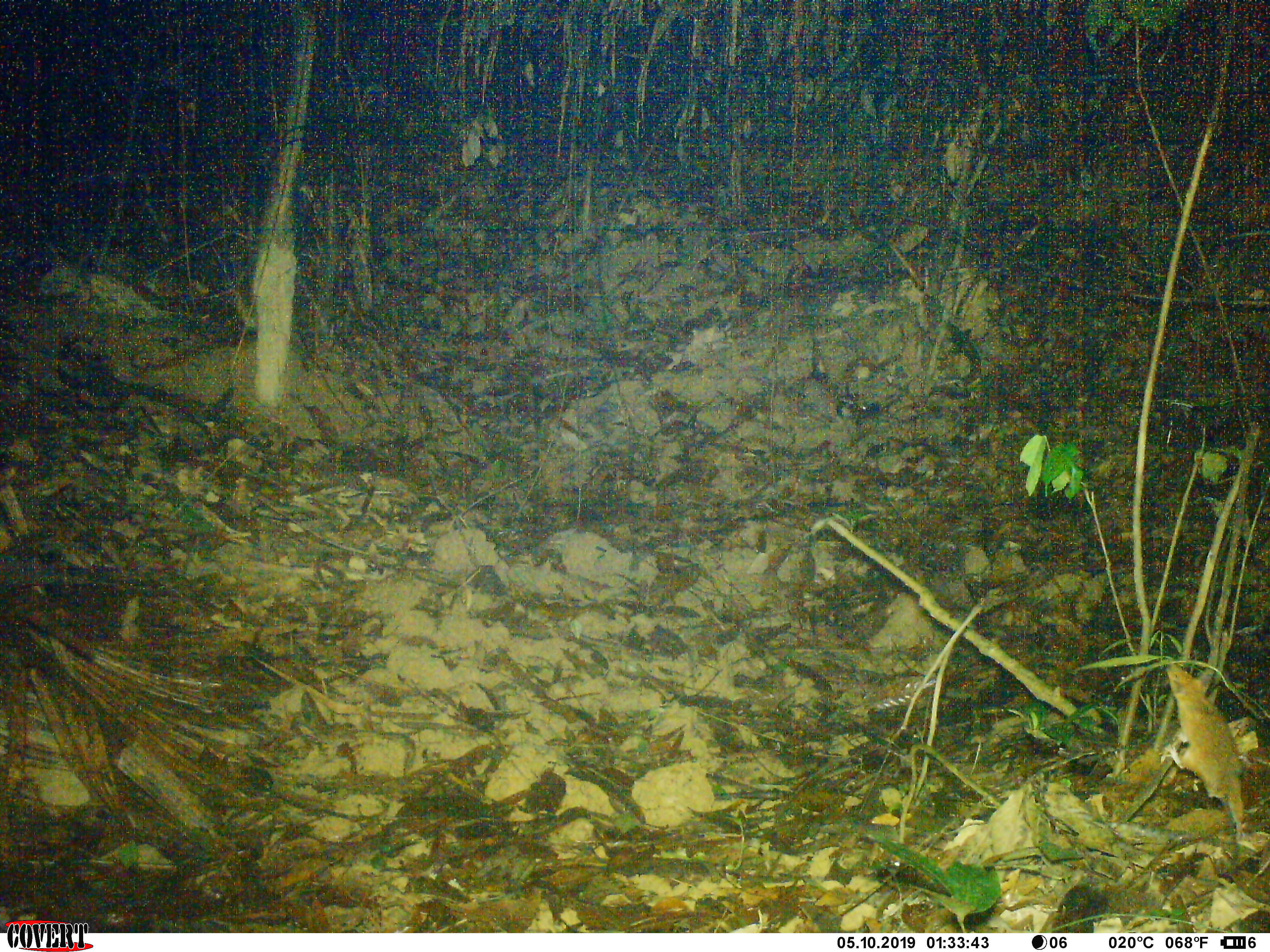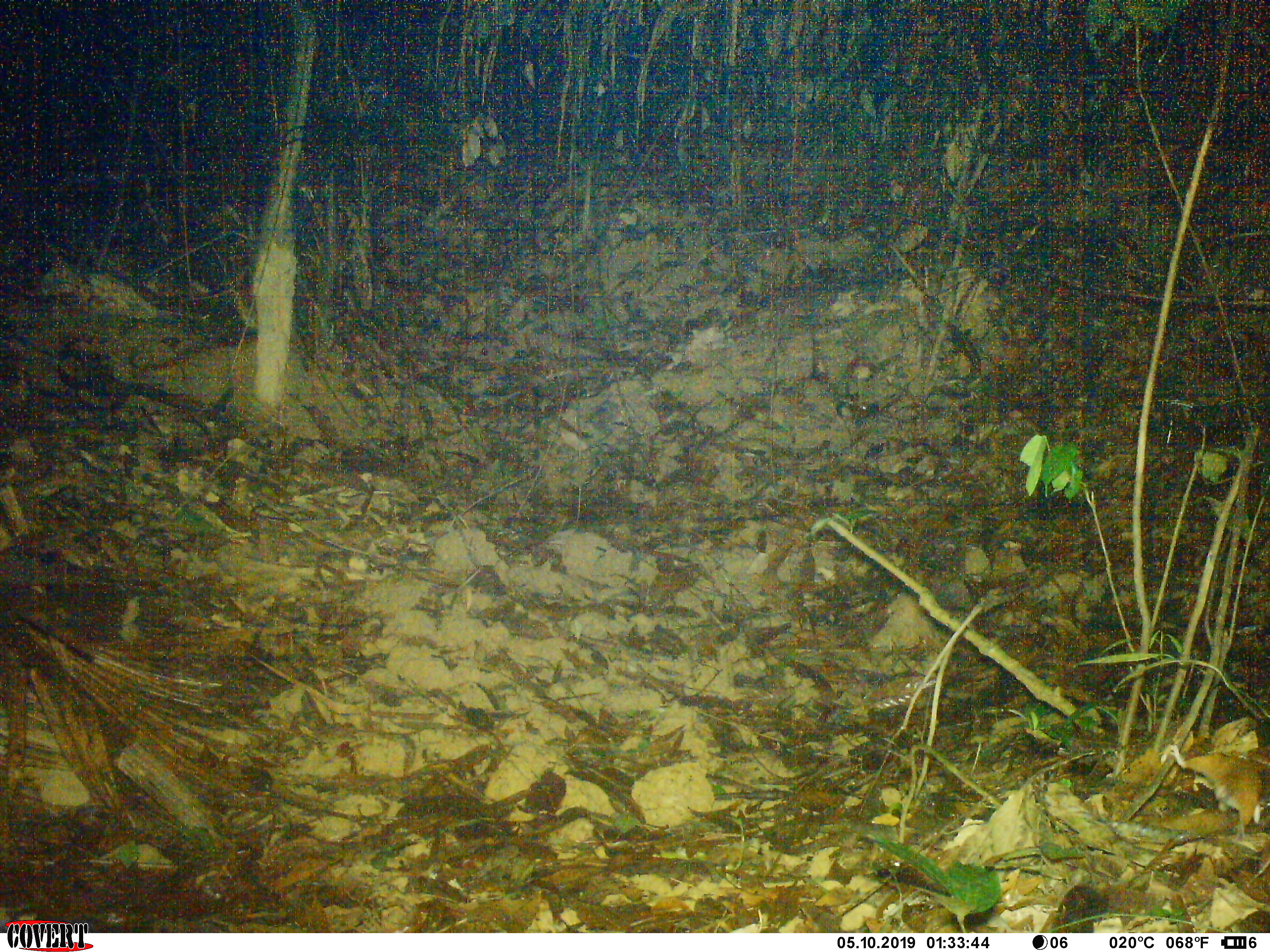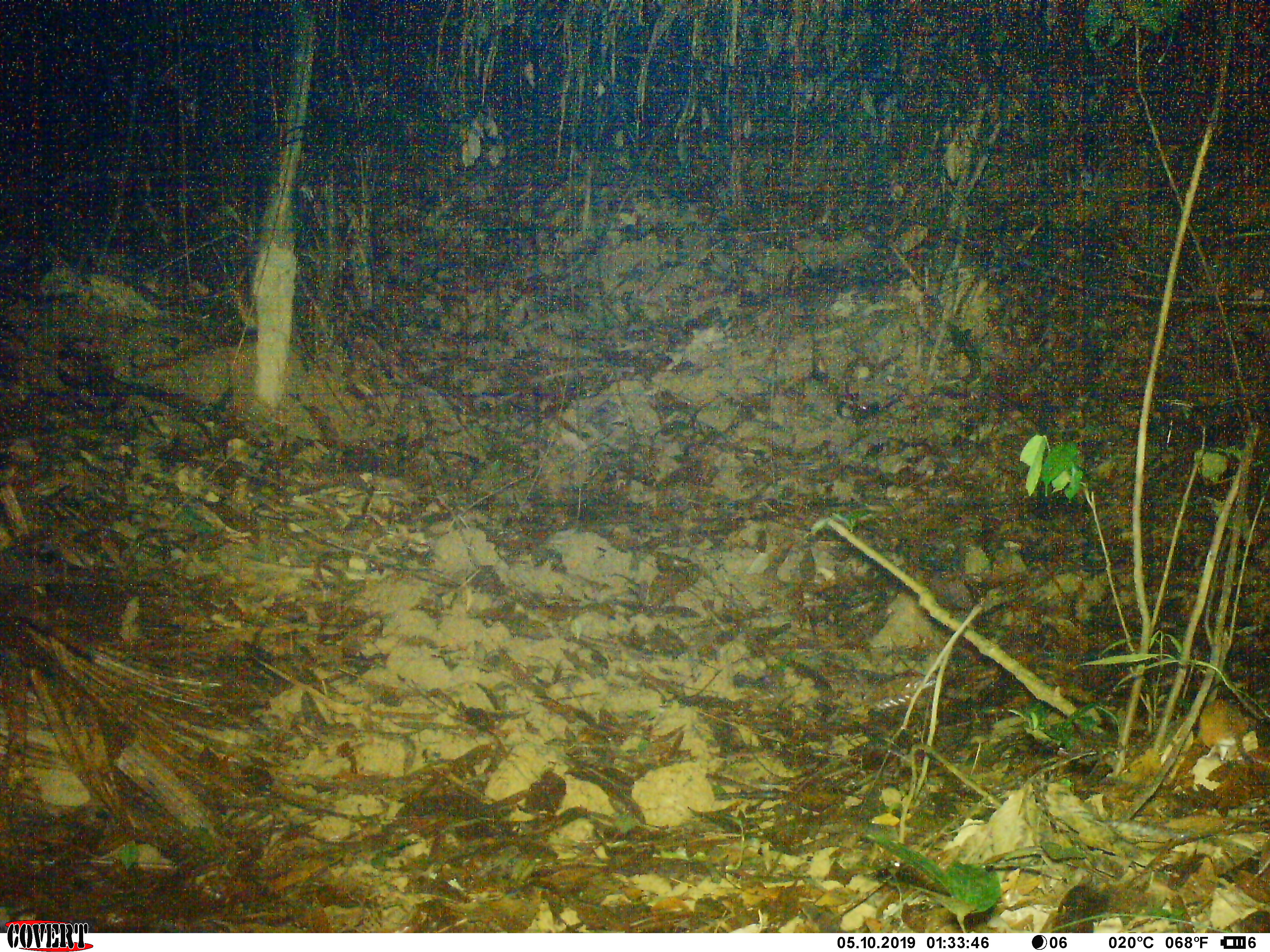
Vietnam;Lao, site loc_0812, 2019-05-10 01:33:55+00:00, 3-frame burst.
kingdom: Animalia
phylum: Chordata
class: Mammalia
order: Rodentia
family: Muridae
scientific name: Muridae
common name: old-world mice and rats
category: unidentified murid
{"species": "unidentified murid (old-world mice and rats) (Muridae)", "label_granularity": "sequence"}